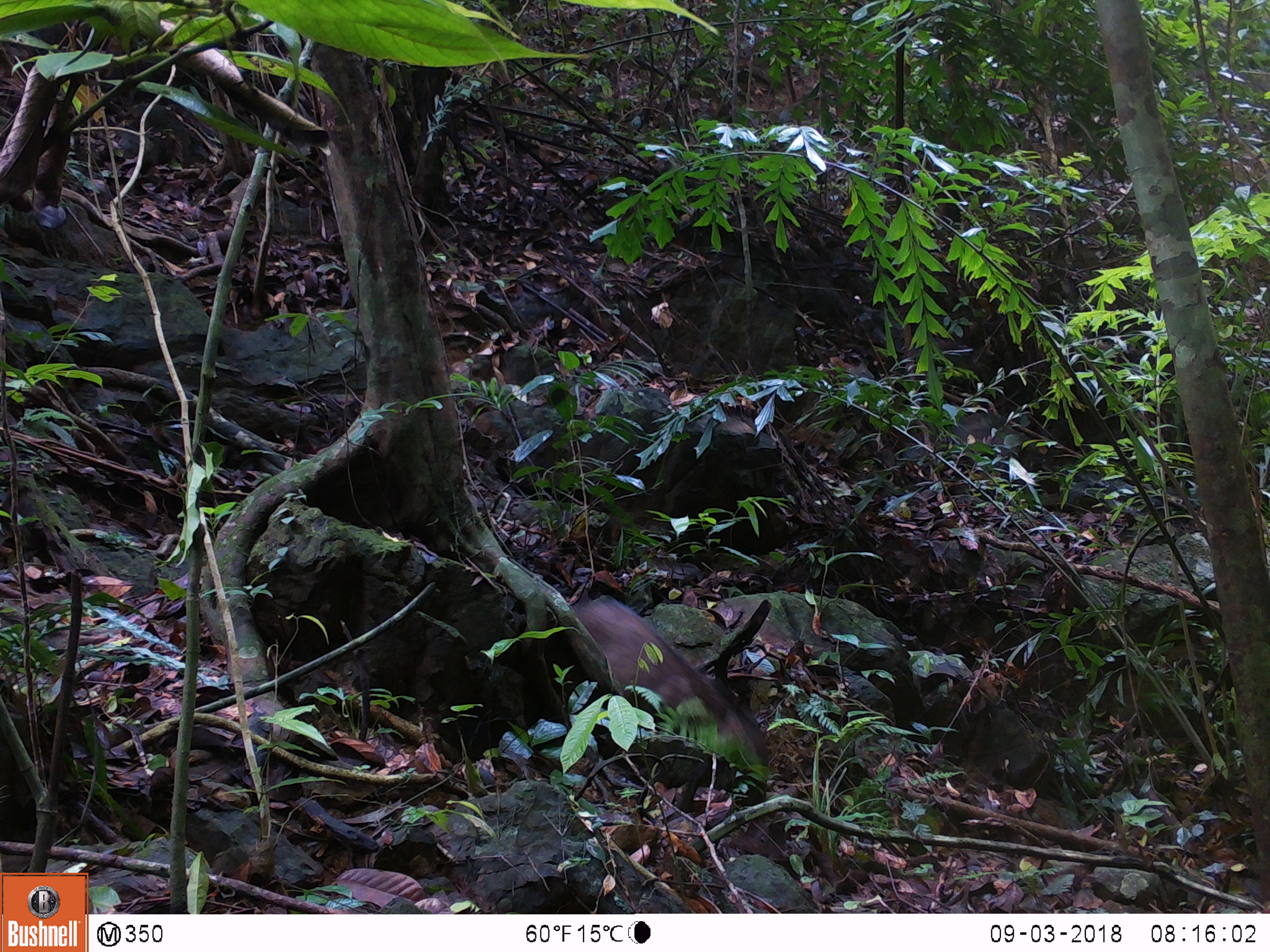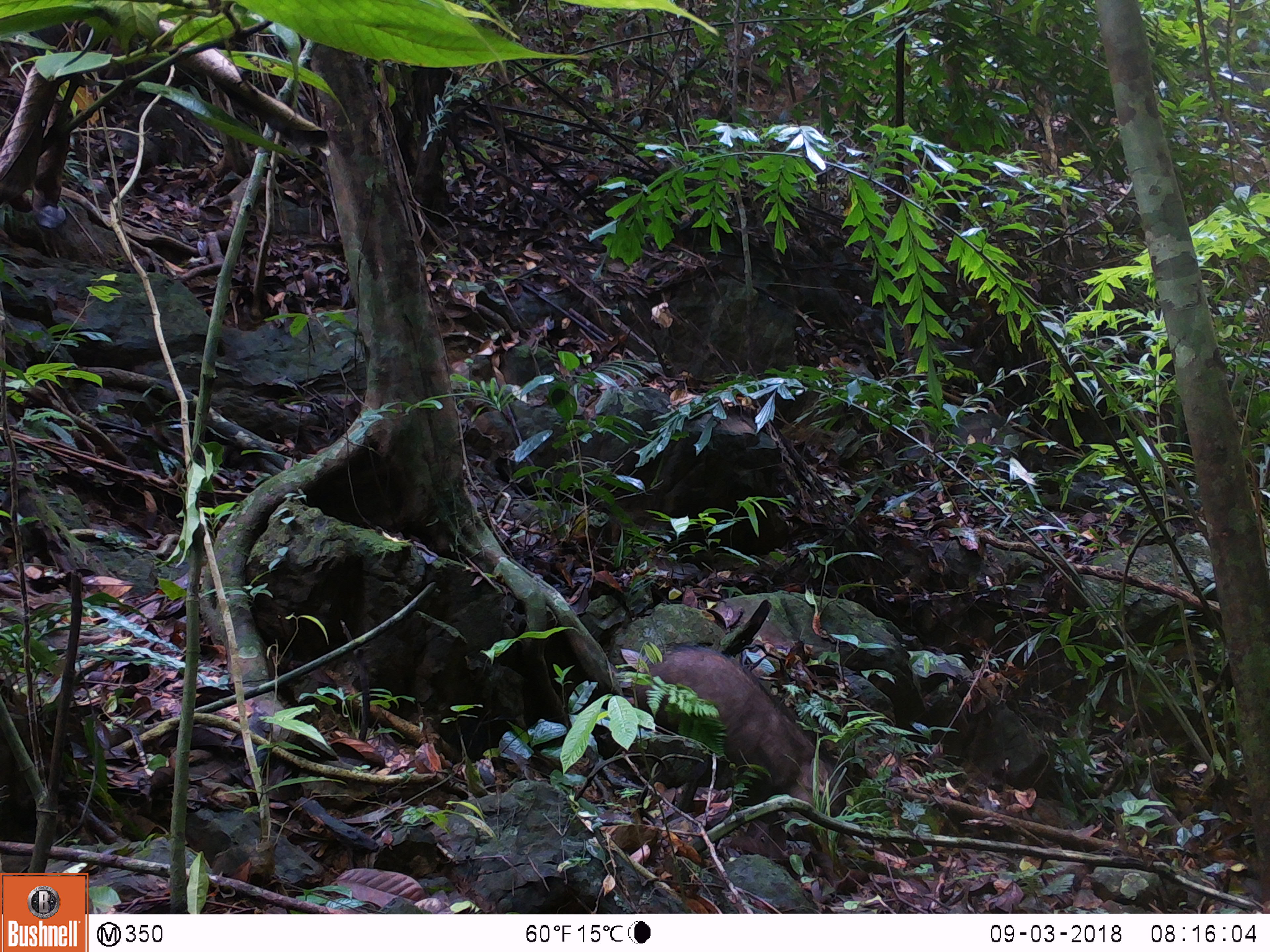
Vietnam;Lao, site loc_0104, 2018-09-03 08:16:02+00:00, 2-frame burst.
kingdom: Animalia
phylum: Chordata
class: Mammalia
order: Artiodactyla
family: Suidae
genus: Sus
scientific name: Sus scrofa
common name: eurasian wild pig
Eurasian wild pig (Sus scrofa). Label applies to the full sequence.